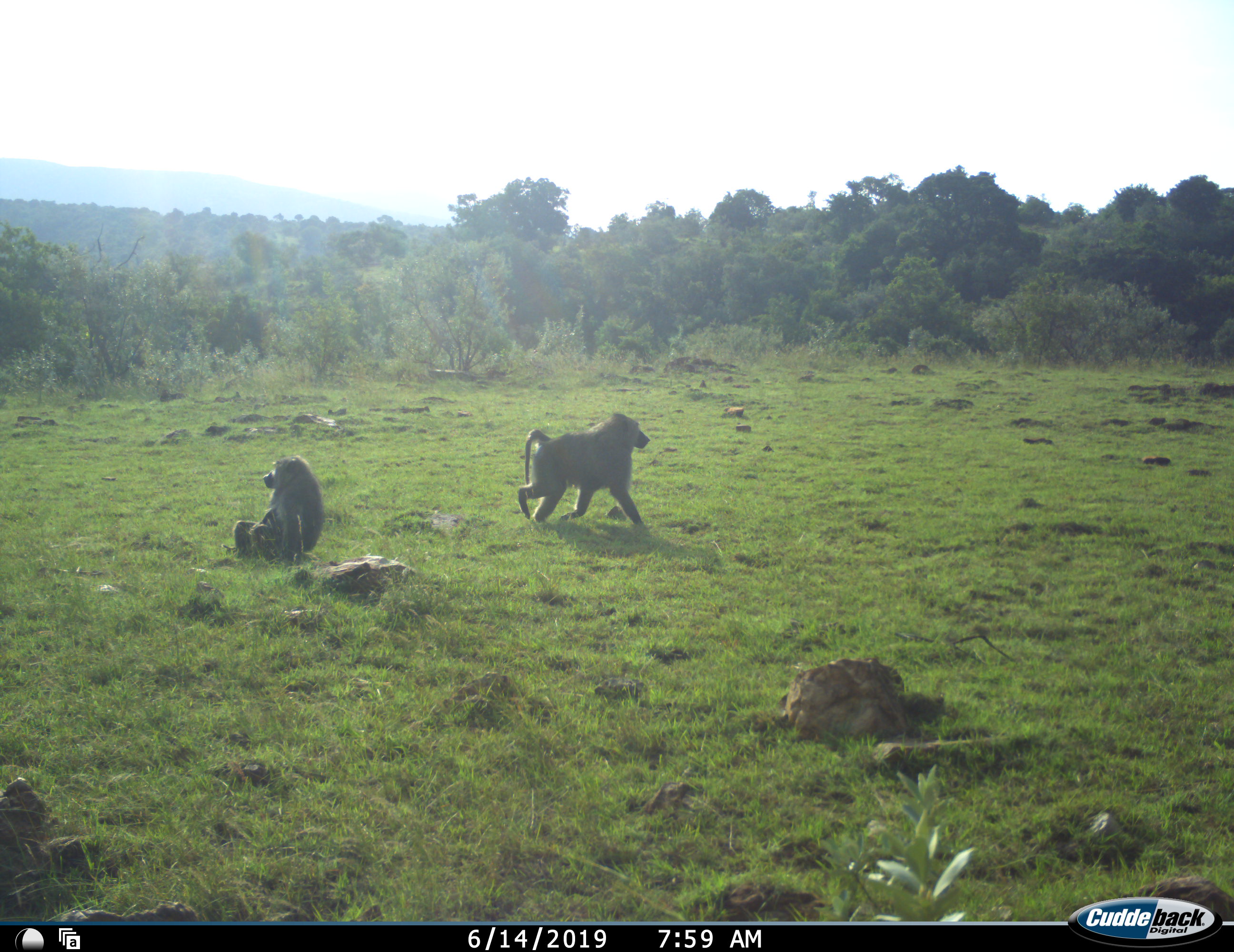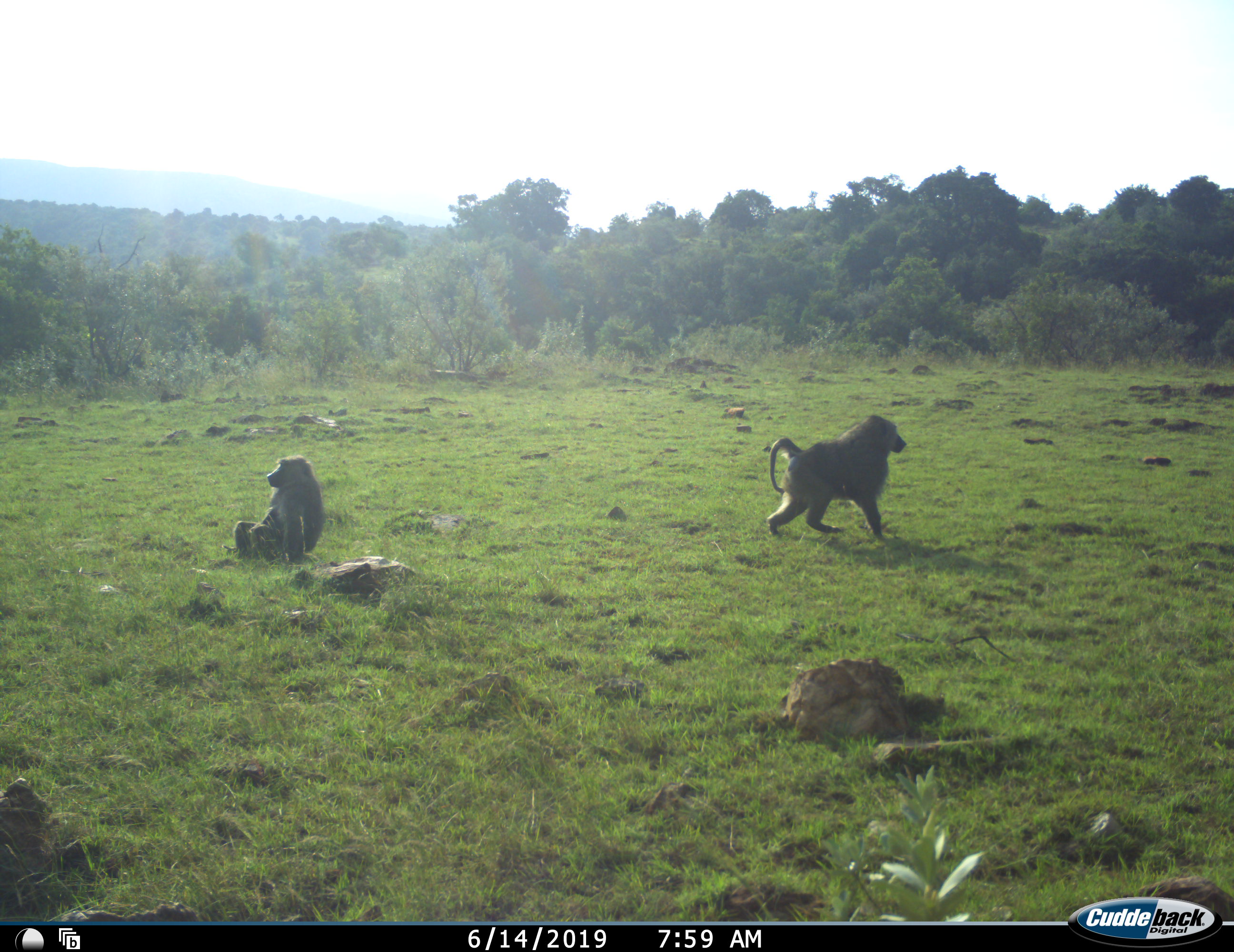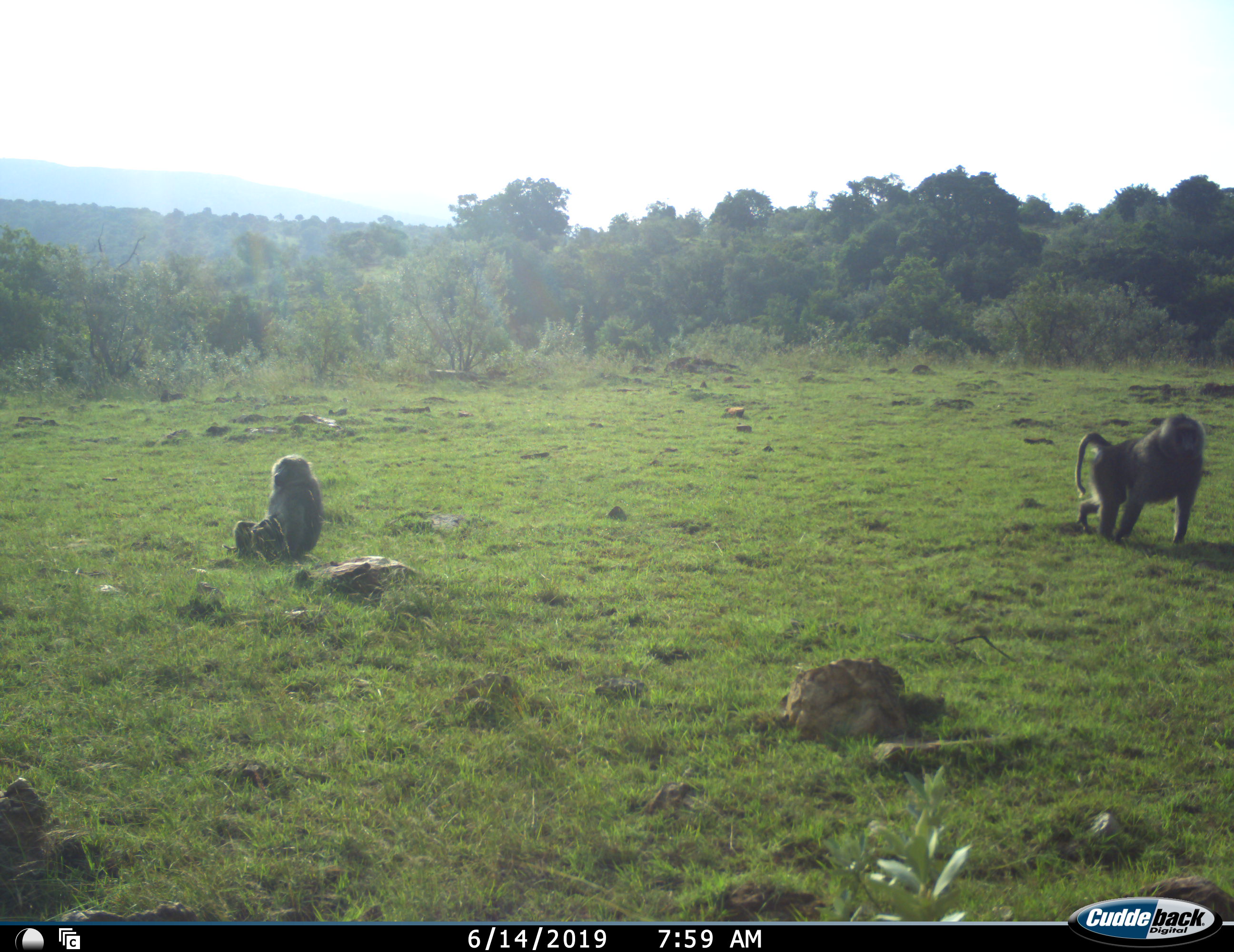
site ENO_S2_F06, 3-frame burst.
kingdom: Animalia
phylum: Chordata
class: Mammalia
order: Primates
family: Cercopithecidae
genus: Papio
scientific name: Papio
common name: baboon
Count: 2.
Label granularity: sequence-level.